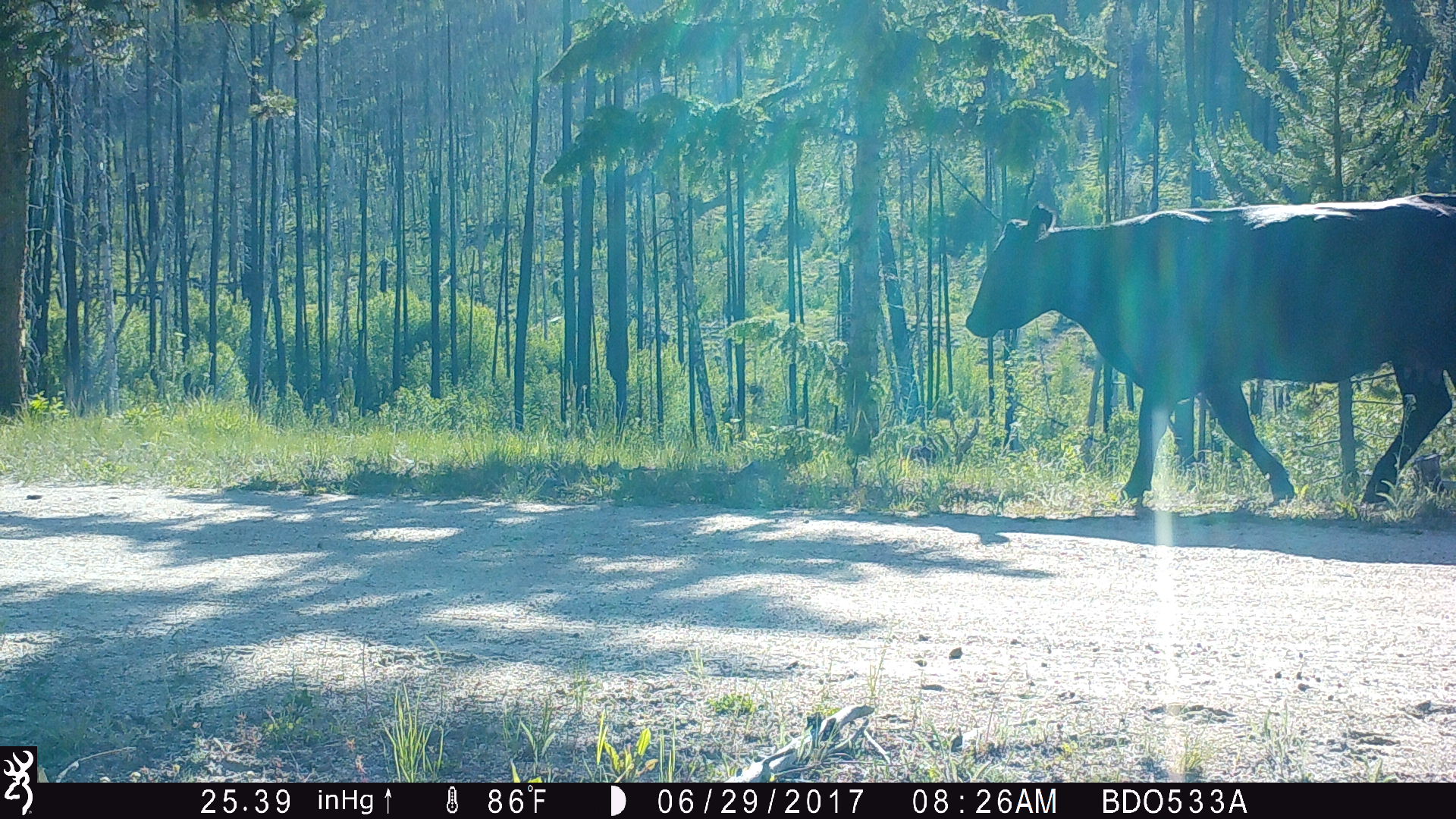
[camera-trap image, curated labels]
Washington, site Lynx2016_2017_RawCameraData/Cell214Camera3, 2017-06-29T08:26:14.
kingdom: Animalia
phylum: Chordata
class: Mammalia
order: Artiodactyla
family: Bovidae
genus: Bos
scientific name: Bos taurus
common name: domestic cattle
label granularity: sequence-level